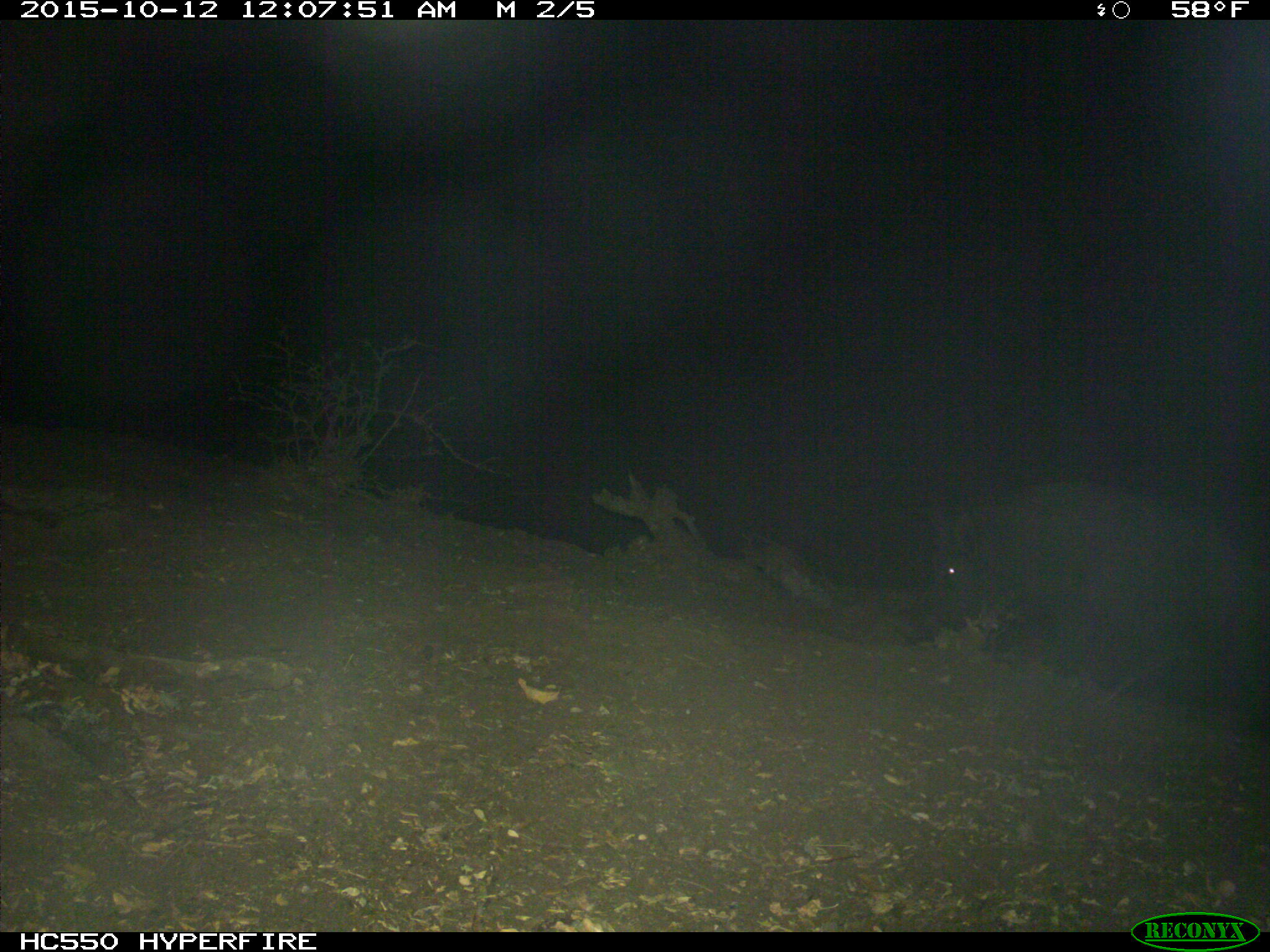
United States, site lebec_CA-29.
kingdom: Animalia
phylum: Chordata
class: Mammalia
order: Artiodactyla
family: Suidae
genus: Sus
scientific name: Sus scrofa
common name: wild boar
Sus scrofa (wild boar).